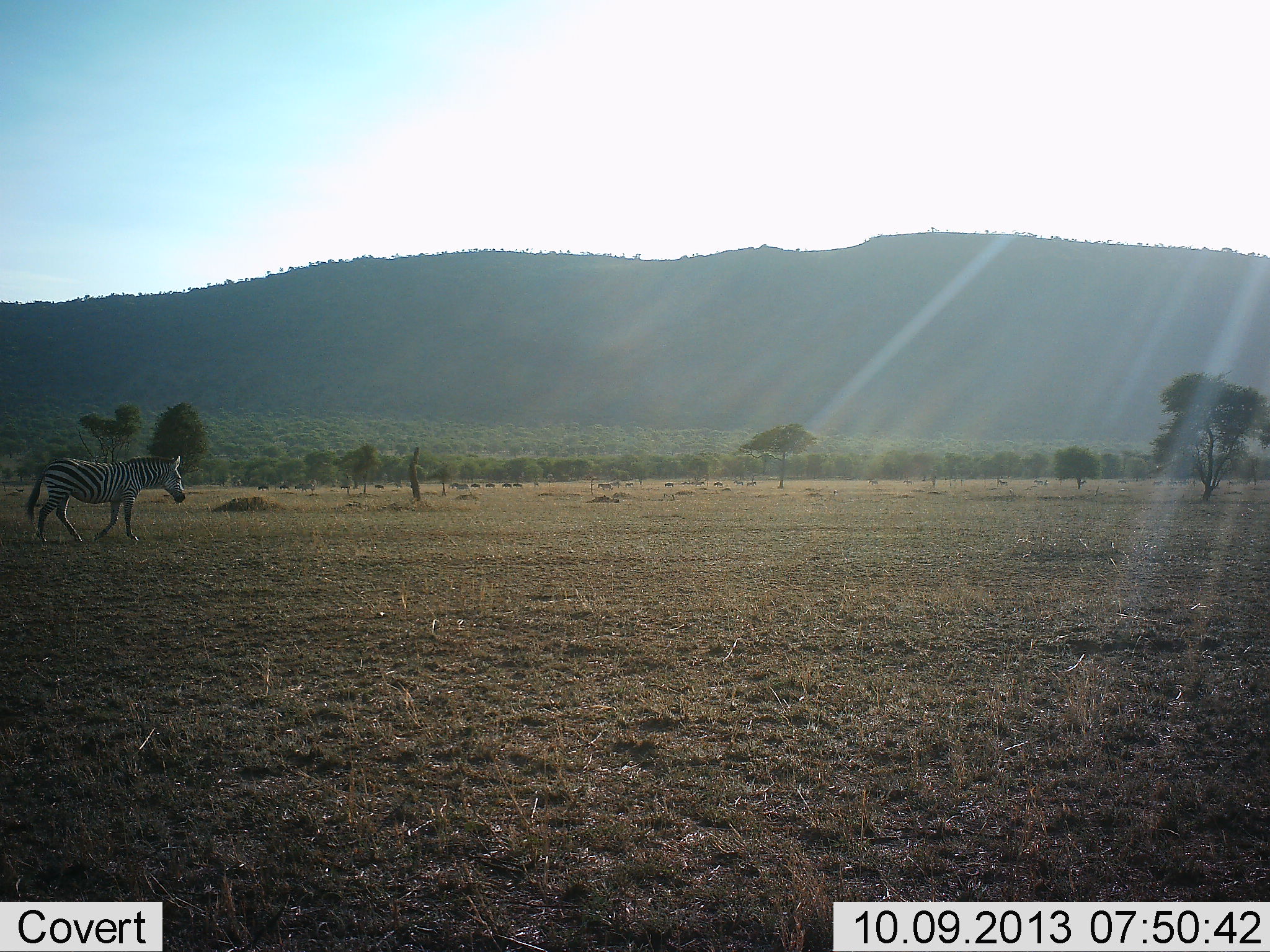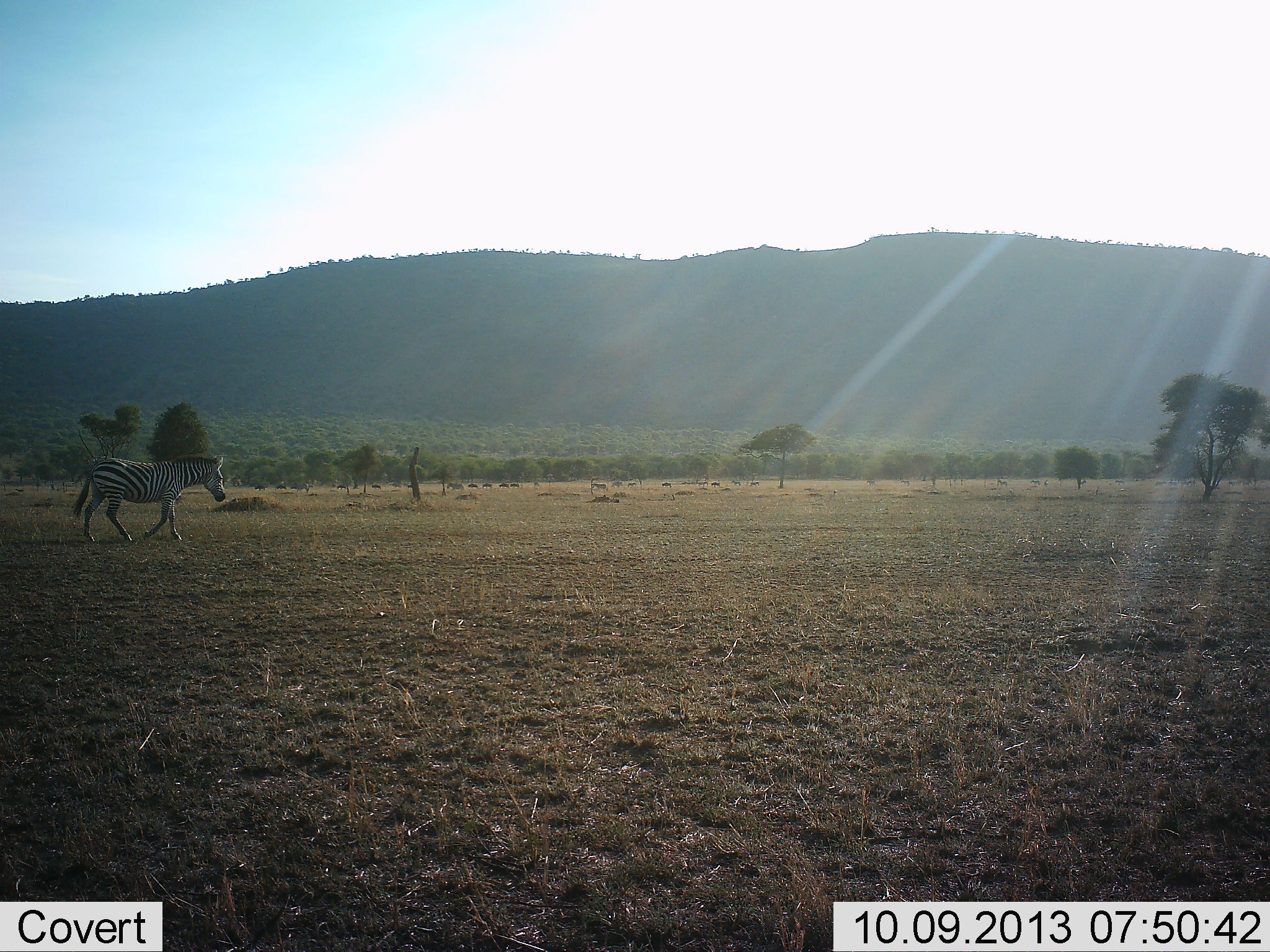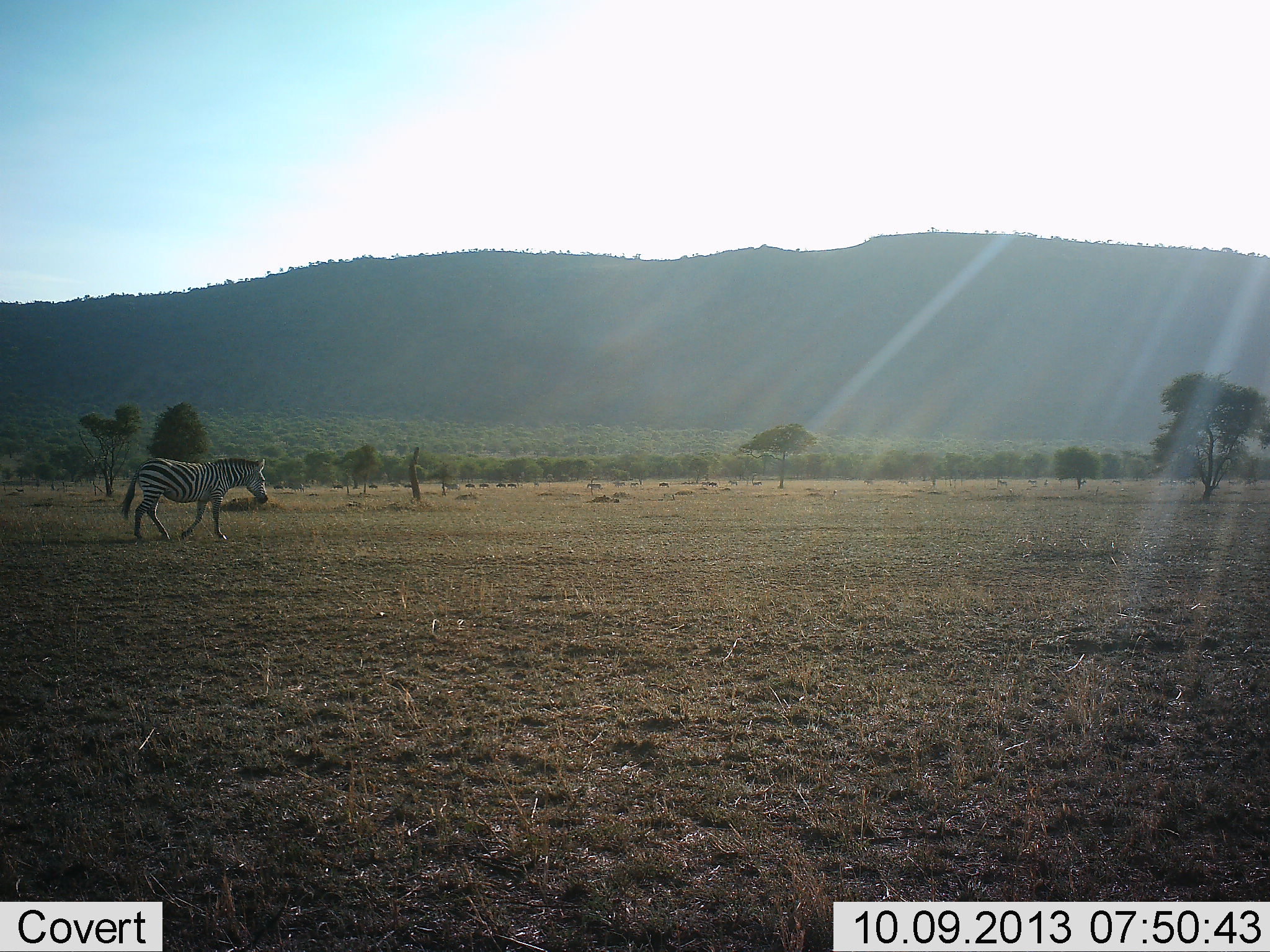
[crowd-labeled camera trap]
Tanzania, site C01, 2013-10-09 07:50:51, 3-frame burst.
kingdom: Animalia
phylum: Chordata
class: Mammalia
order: Perissodactyla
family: Equidae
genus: Equus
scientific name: Equus quagga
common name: plains zebra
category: zebra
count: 1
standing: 10%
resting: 0%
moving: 93%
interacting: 0%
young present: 0%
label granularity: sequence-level